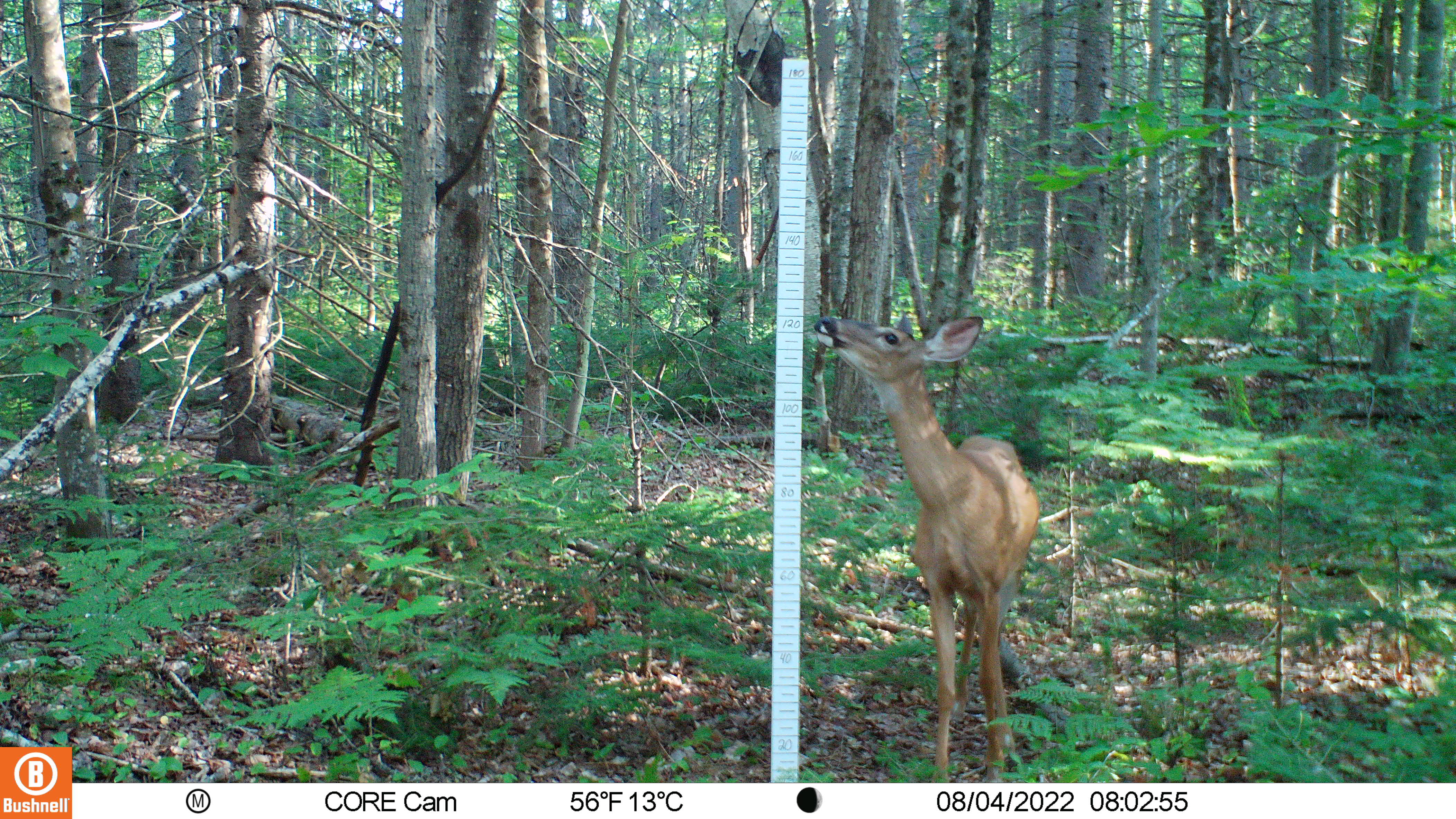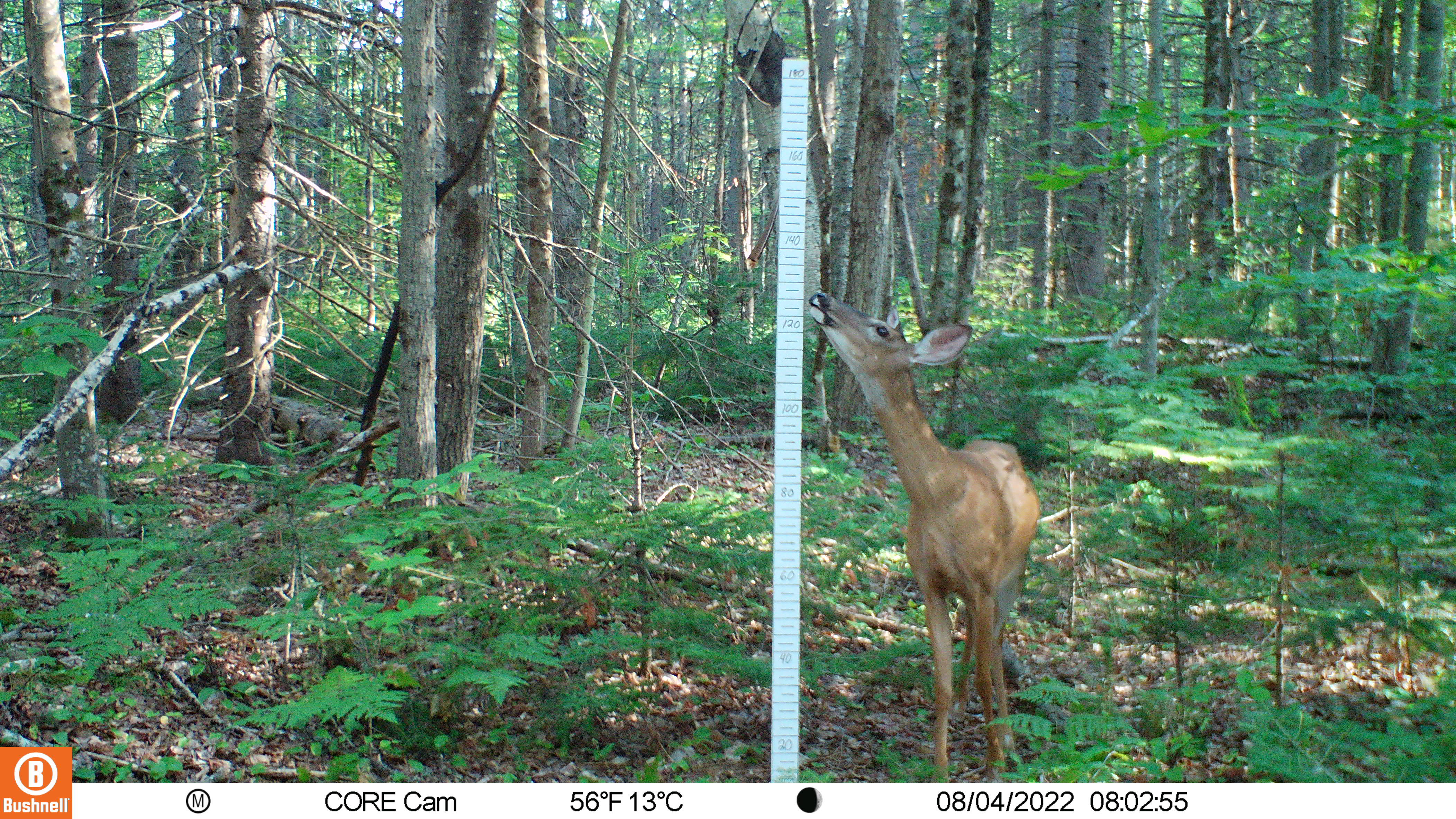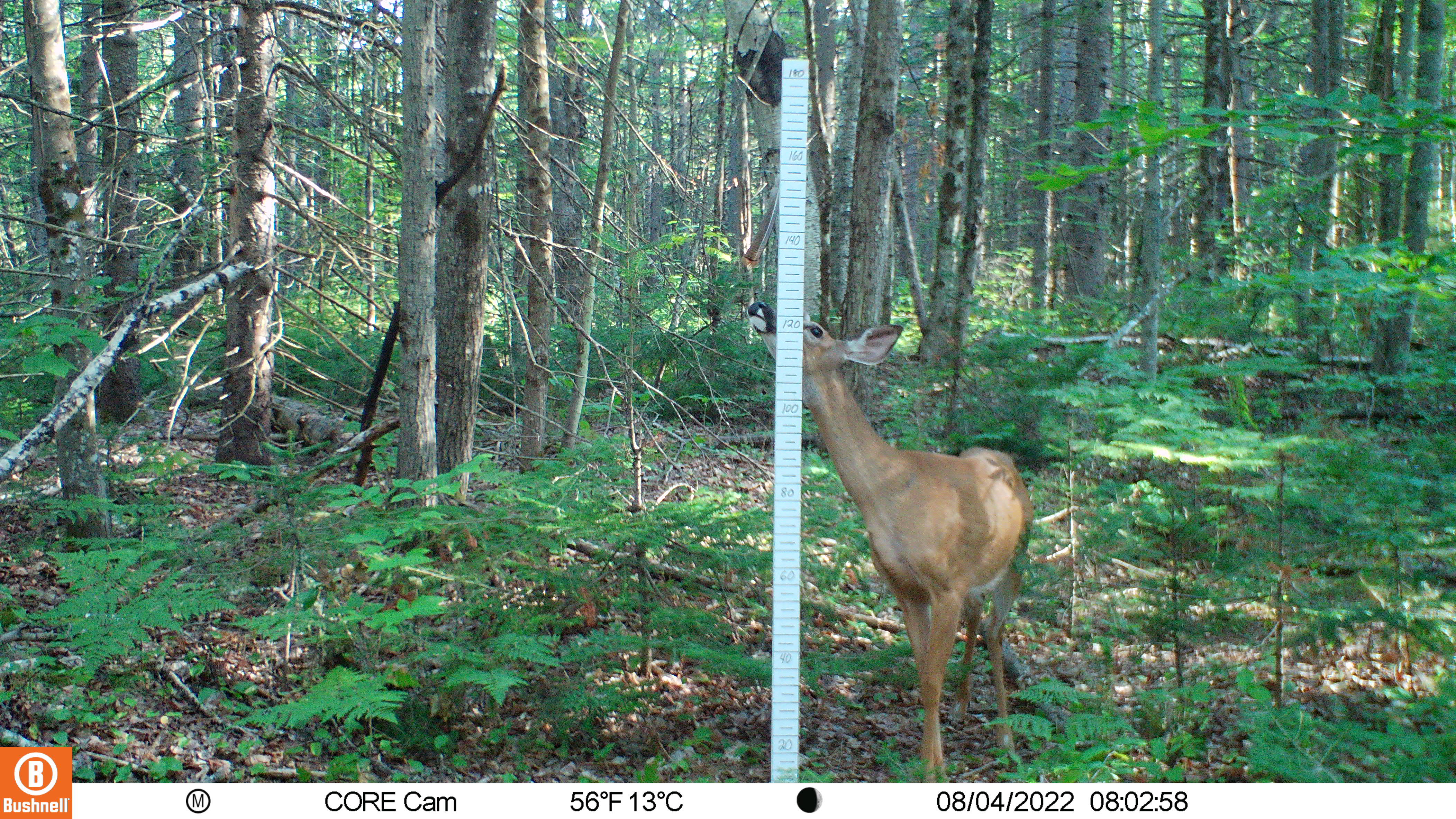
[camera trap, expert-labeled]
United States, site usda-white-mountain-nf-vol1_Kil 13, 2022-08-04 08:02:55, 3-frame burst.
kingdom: Animalia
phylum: Chordata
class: Mammalia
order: Artiodactyla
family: Cervidae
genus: Odocoileus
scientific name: Odocoileus virginianus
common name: white-tailed deer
White-tailed deer (Odocoileus virginianus).